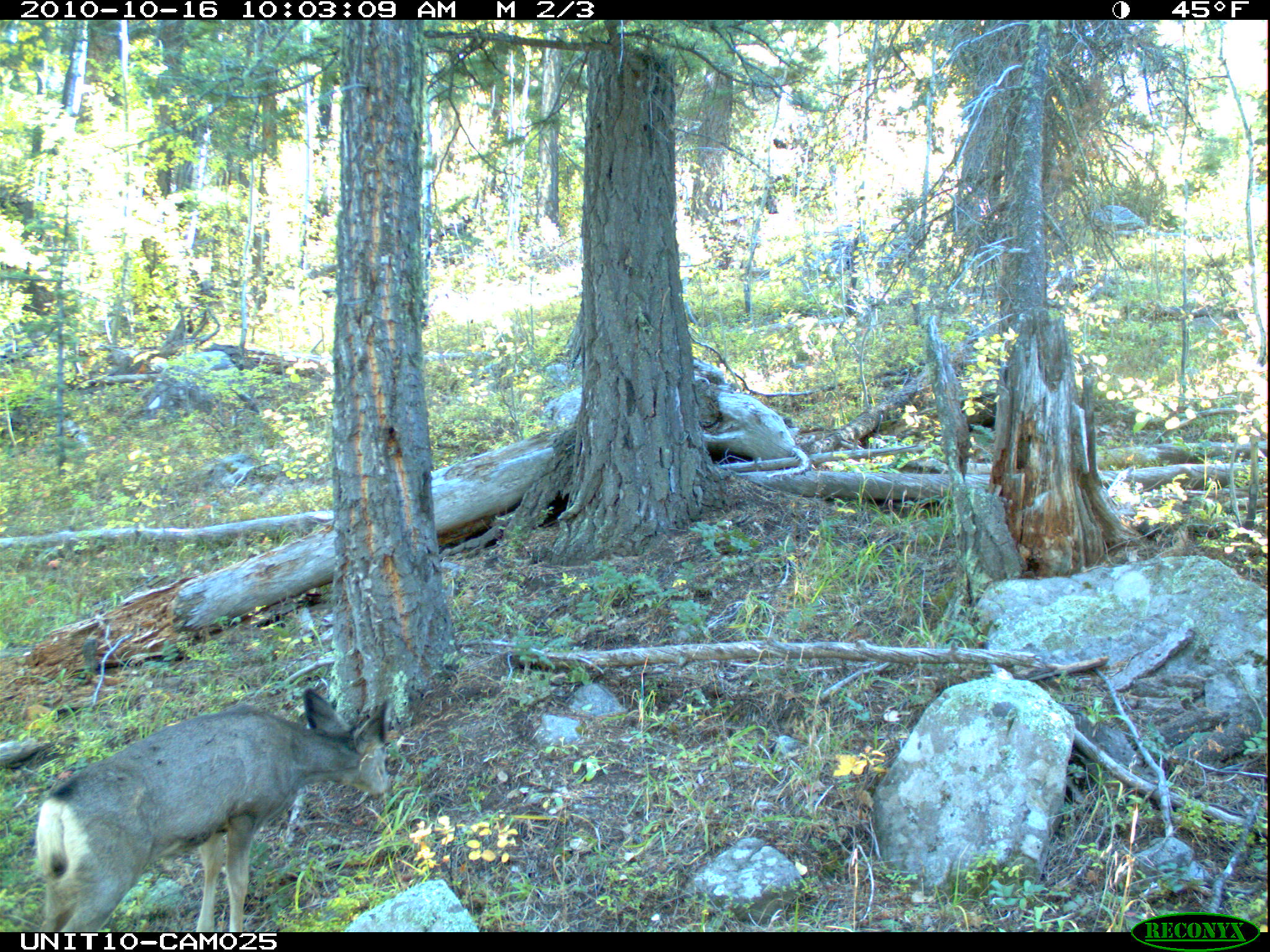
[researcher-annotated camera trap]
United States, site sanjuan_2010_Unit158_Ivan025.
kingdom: Animalia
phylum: Chordata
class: Mammalia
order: Artiodactyla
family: Cervidae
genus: Odocoileus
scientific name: Odocoileus hemionus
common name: mule deer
Odocoileus hemionus (mule deer).